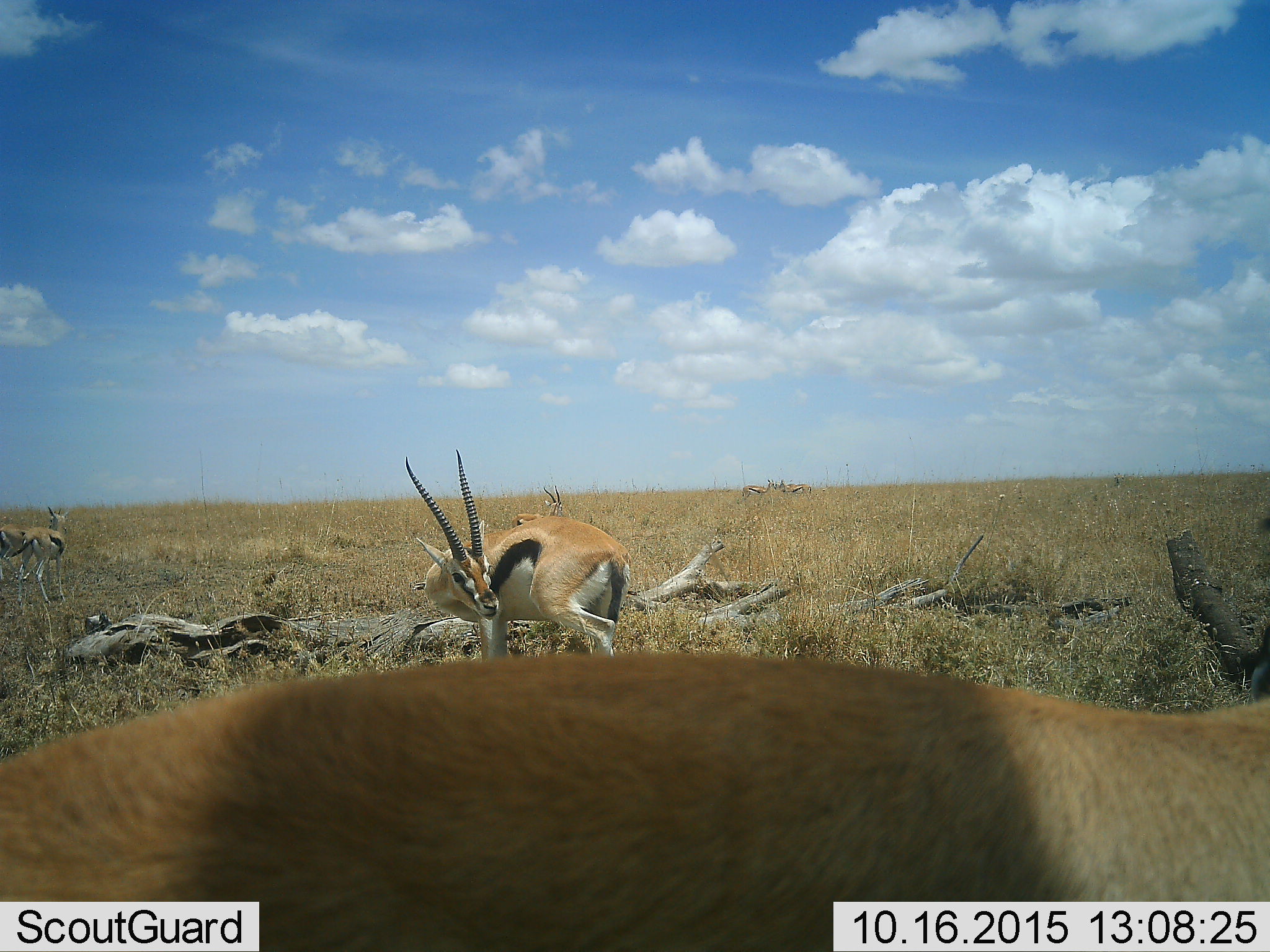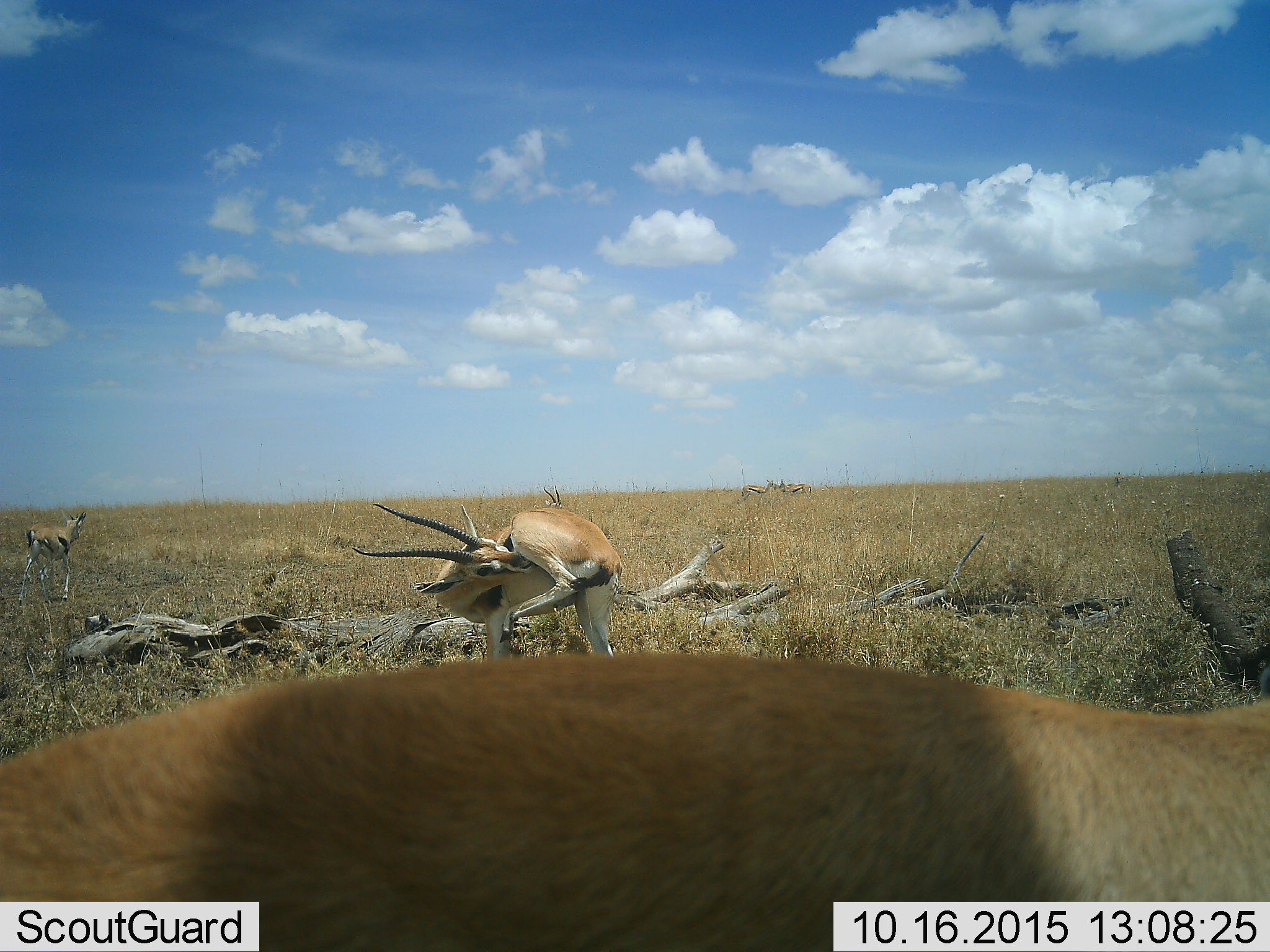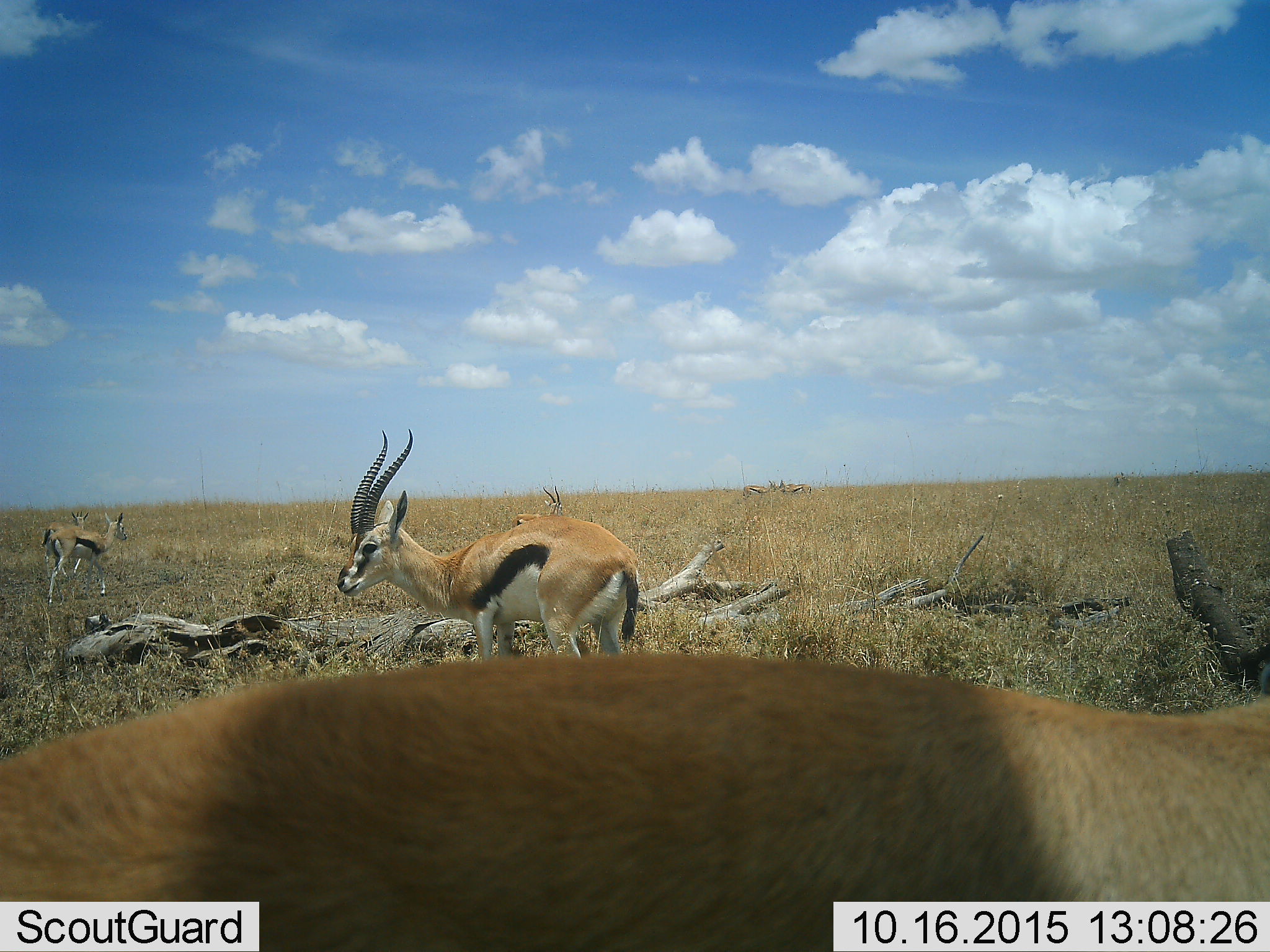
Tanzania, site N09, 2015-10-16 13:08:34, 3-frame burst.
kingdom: Animalia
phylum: Chordata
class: Mammalia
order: Artiodactyla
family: Bovidae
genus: Eudorcas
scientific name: Eudorcas thomsonii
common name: thomson's gazelle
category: gazellethomsons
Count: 4.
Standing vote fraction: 100%.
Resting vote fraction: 0%.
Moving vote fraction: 25%.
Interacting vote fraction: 0%.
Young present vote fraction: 0%.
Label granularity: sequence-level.